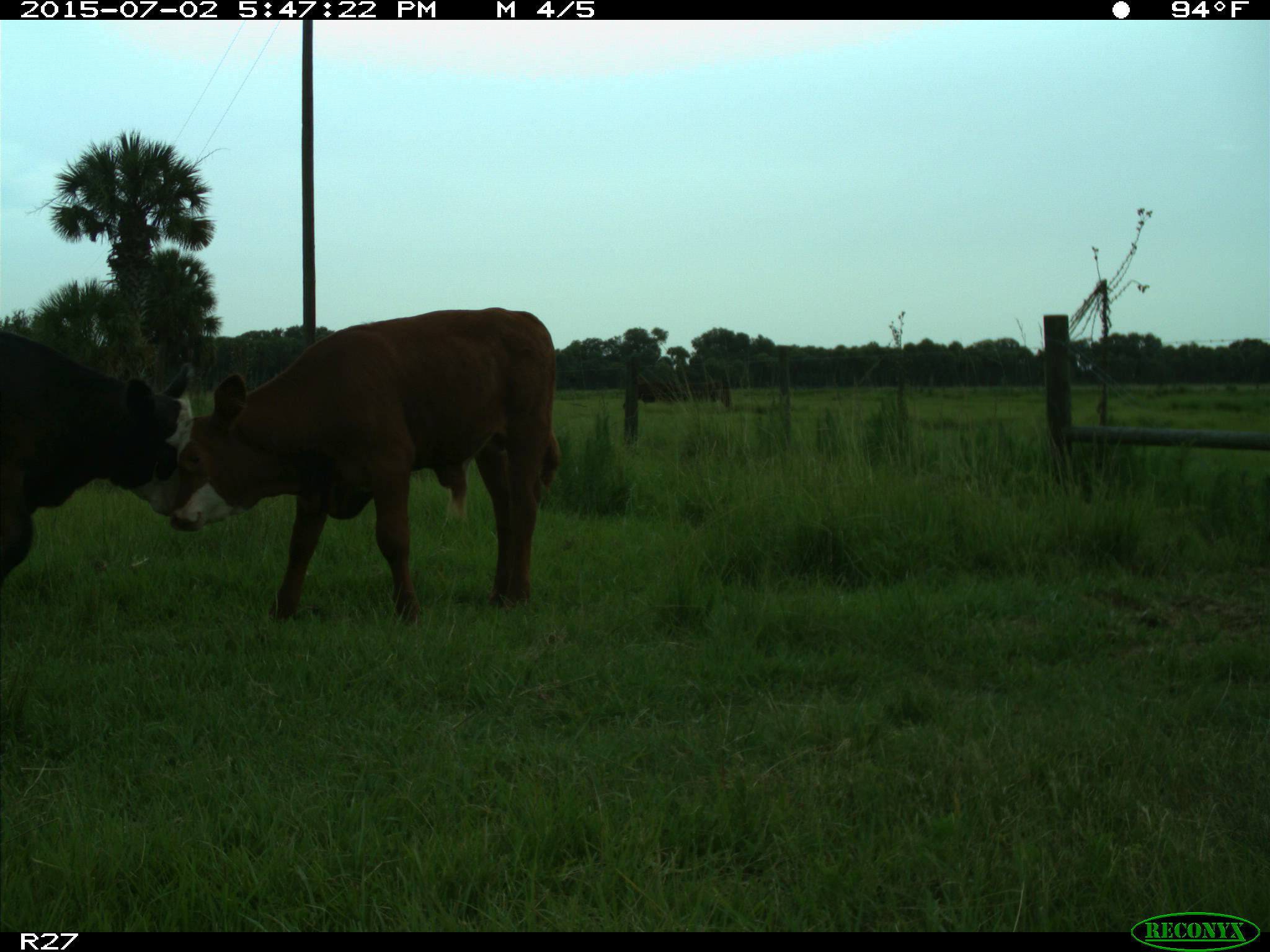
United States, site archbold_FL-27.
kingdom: Animalia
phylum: Chordata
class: Mammalia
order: Artiodactyla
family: Bovidae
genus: Bos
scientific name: Bos taurus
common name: domestic cow